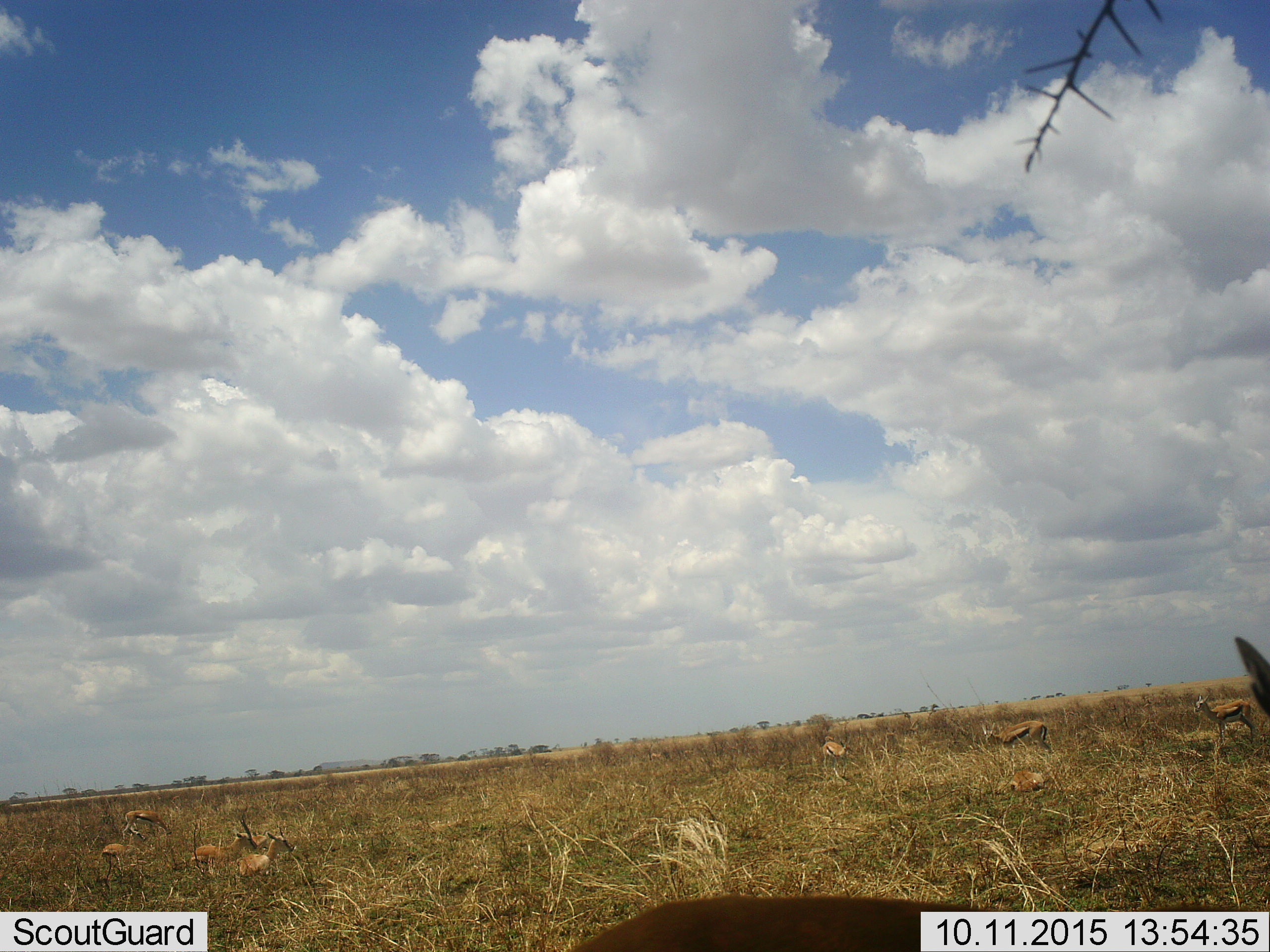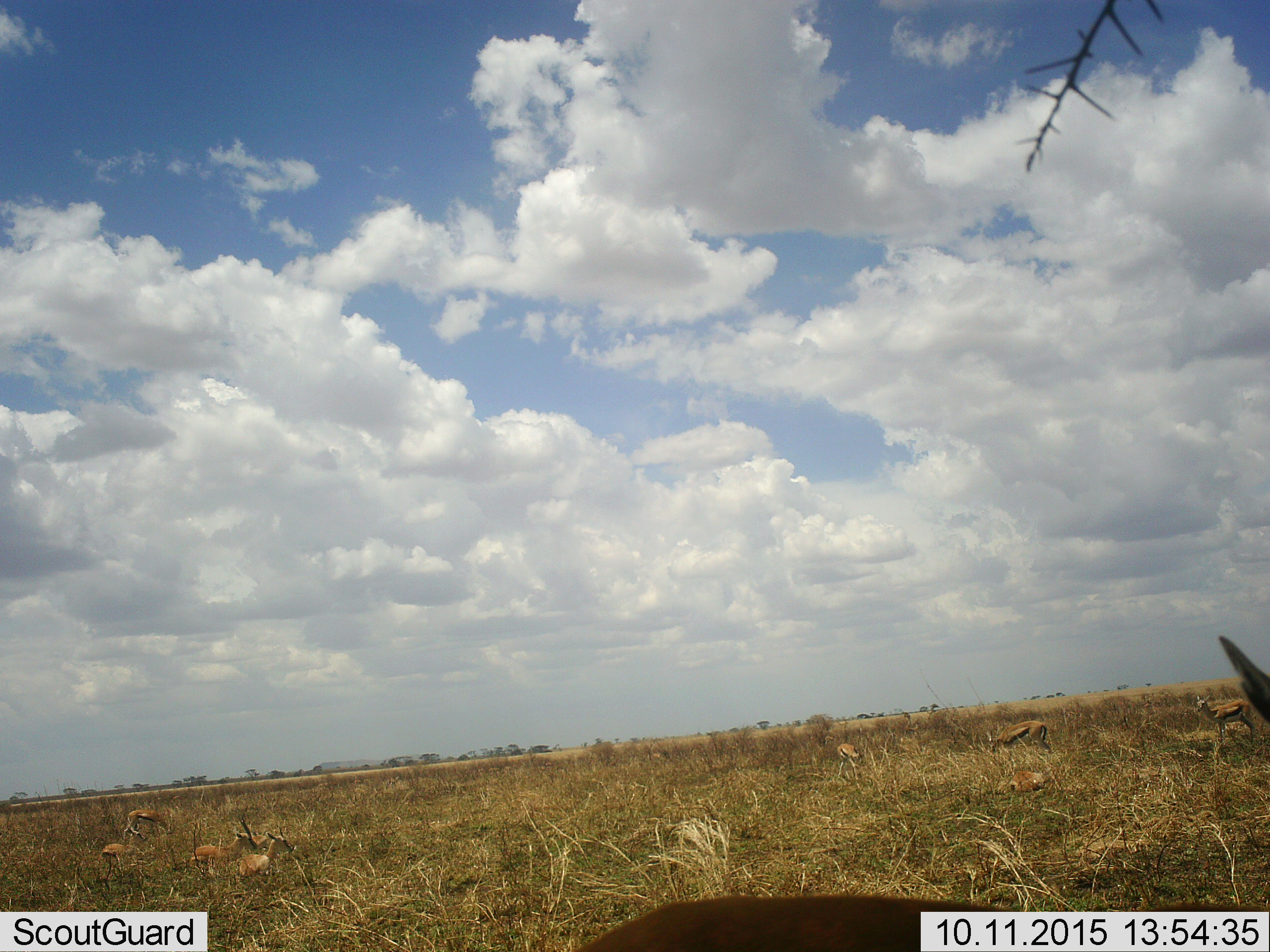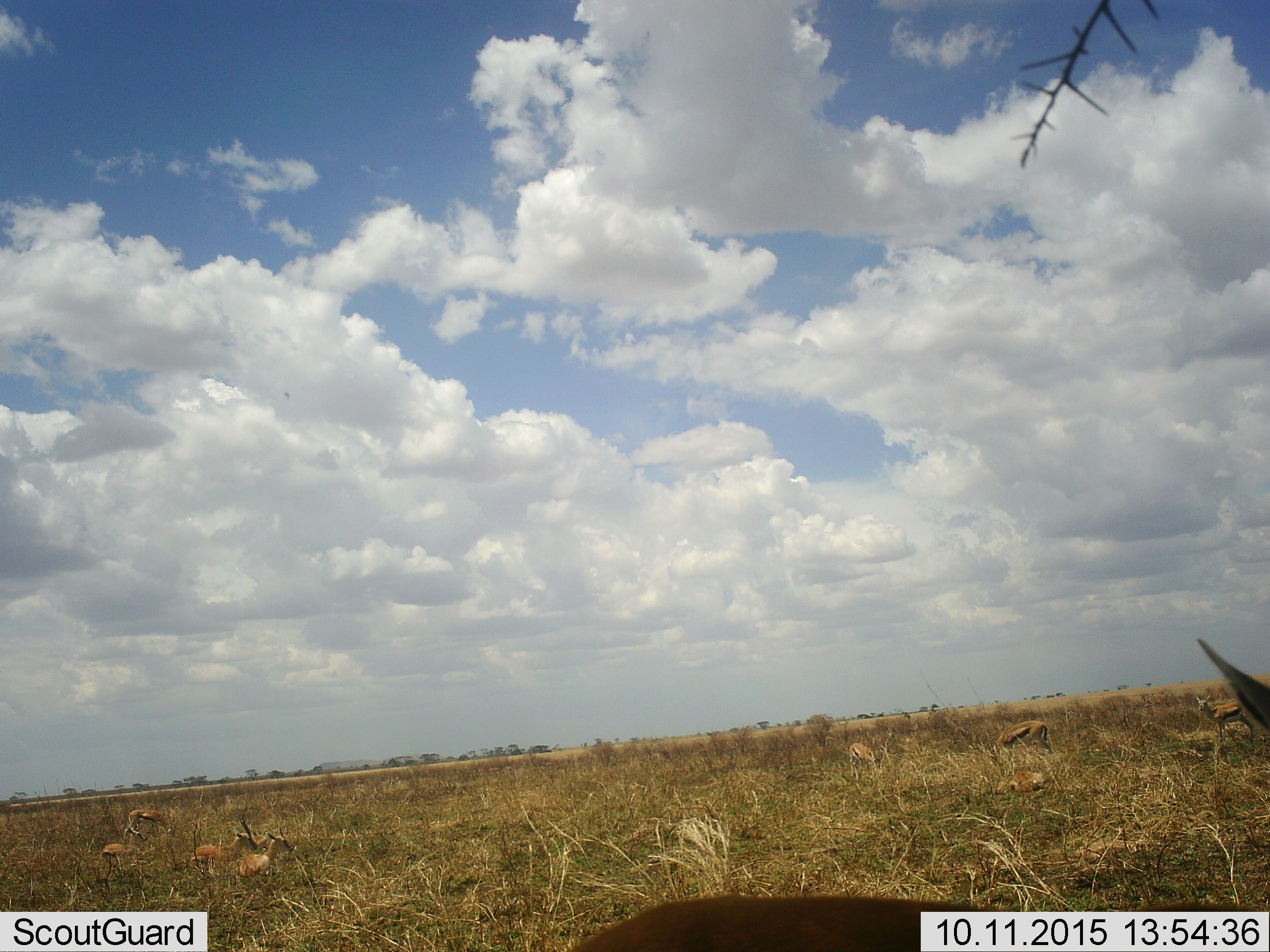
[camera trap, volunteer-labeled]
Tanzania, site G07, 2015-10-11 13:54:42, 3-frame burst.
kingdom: Animalia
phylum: Chordata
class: Mammalia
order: Artiodactyla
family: Bovidae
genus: Eudorcas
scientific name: Eudorcas thomsonii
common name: thomson's gazelle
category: gazellethomsons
Gazellethomsons (thomson's gazelle) (Eudorcas thomsonii), count 9. Behavior (volunteer vote fractions): standing 88%, resting 75%, moving 25%, interacting 0%. Young present (vote fraction): 12%. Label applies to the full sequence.